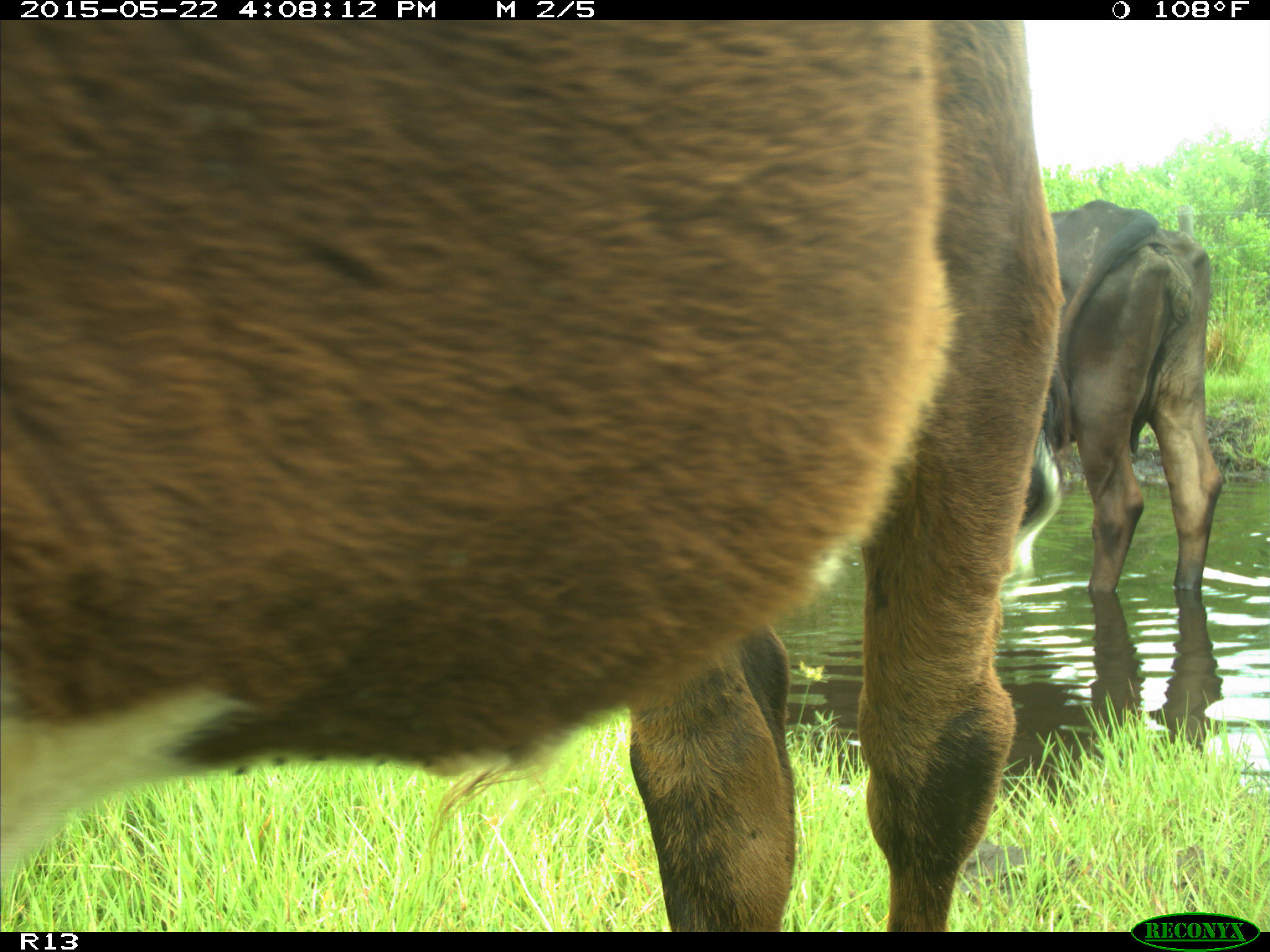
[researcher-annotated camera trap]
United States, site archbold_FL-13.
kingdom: Animalia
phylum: Chordata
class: Mammalia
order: Artiodactyla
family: Bovidae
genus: Bos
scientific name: Bos taurus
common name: domestic cow